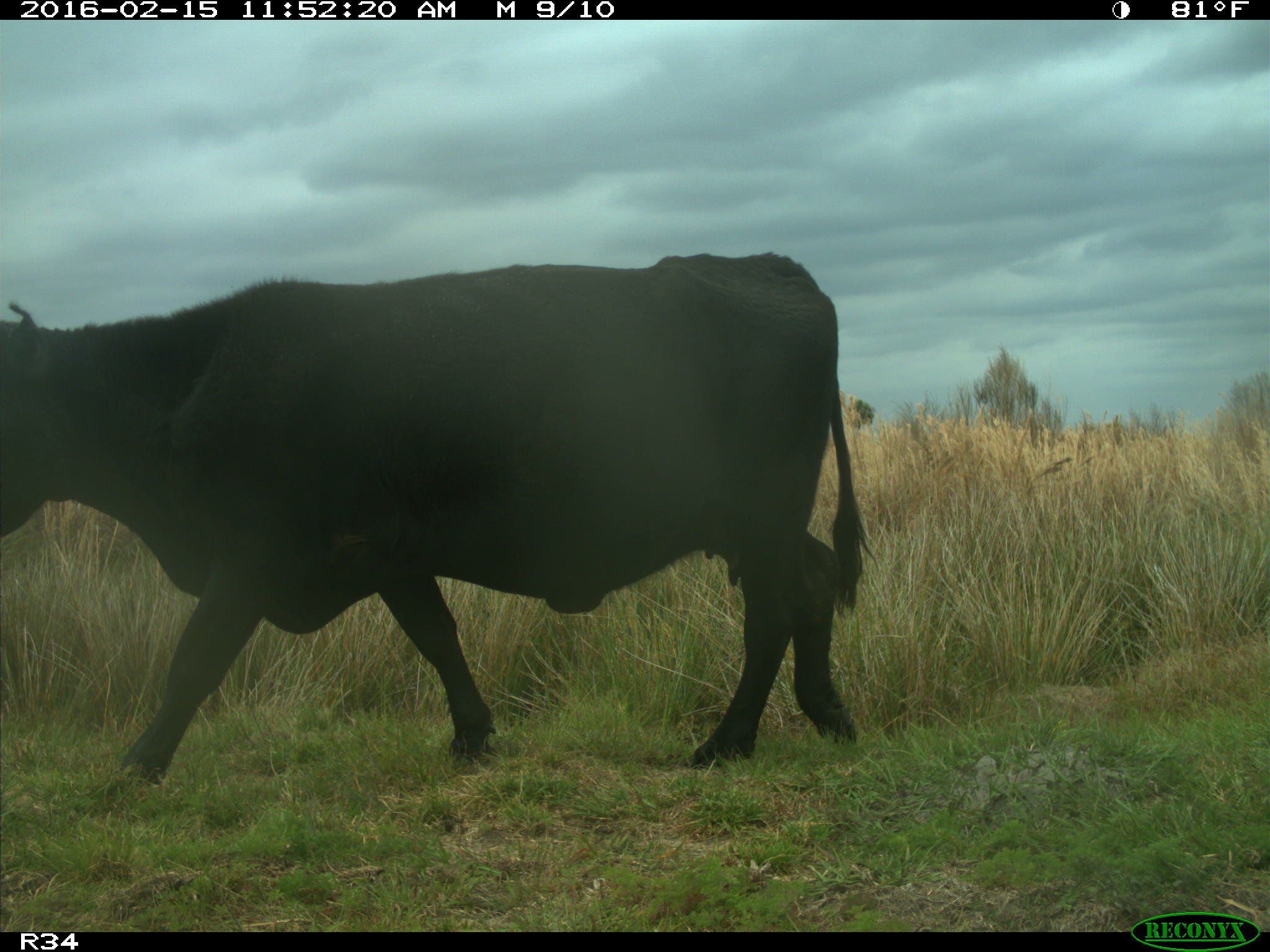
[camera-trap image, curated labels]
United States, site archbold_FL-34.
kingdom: Animalia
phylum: Chordata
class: Mammalia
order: Artiodactyla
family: Bovidae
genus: Bos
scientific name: Bos taurus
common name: domestic cow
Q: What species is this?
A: Bos taurus (domestic cow).